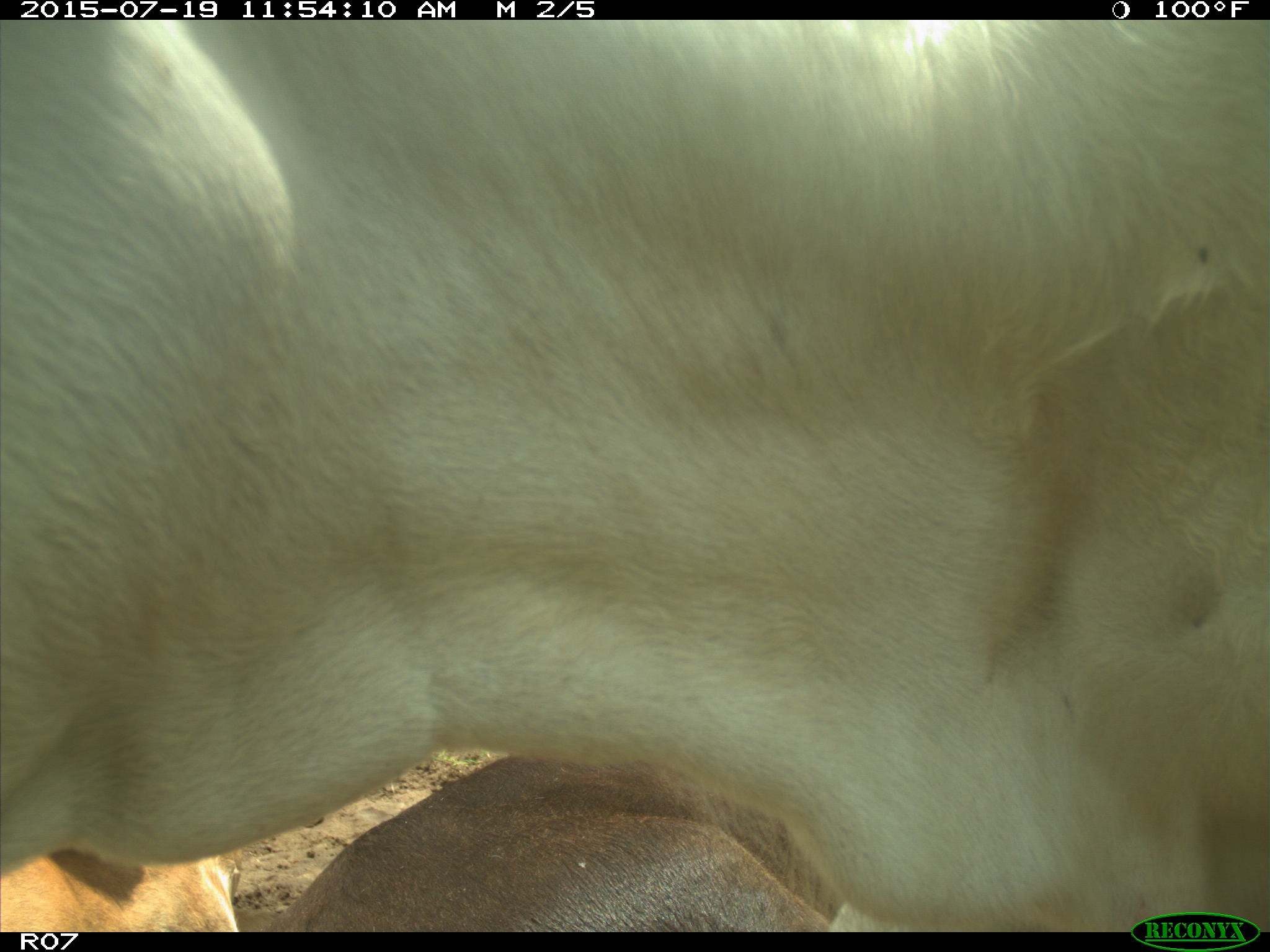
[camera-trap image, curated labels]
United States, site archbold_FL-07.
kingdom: Animalia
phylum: Chordata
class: Mammalia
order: Artiodactyla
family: Bovidae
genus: Bos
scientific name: Bos taurus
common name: domestic cow